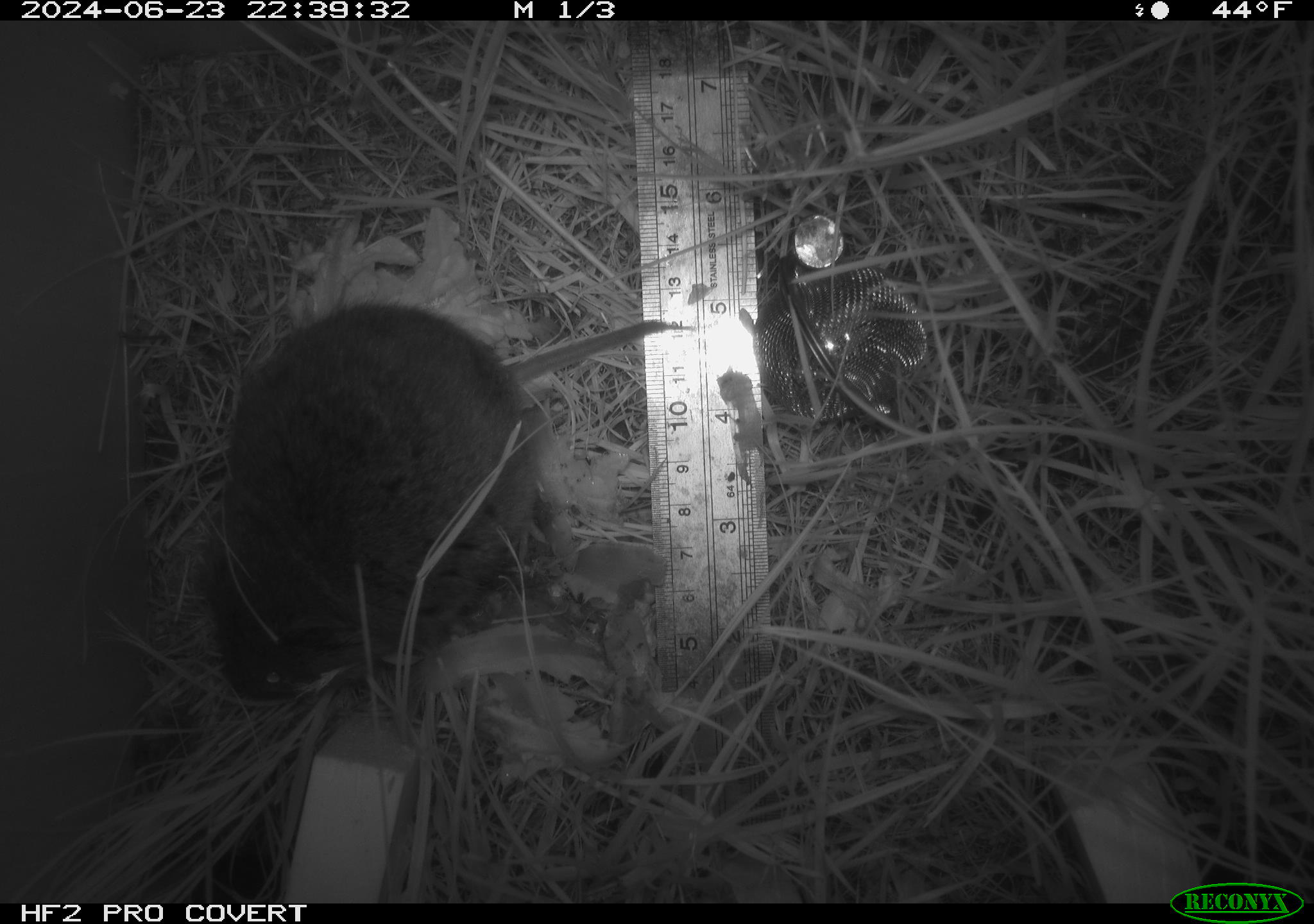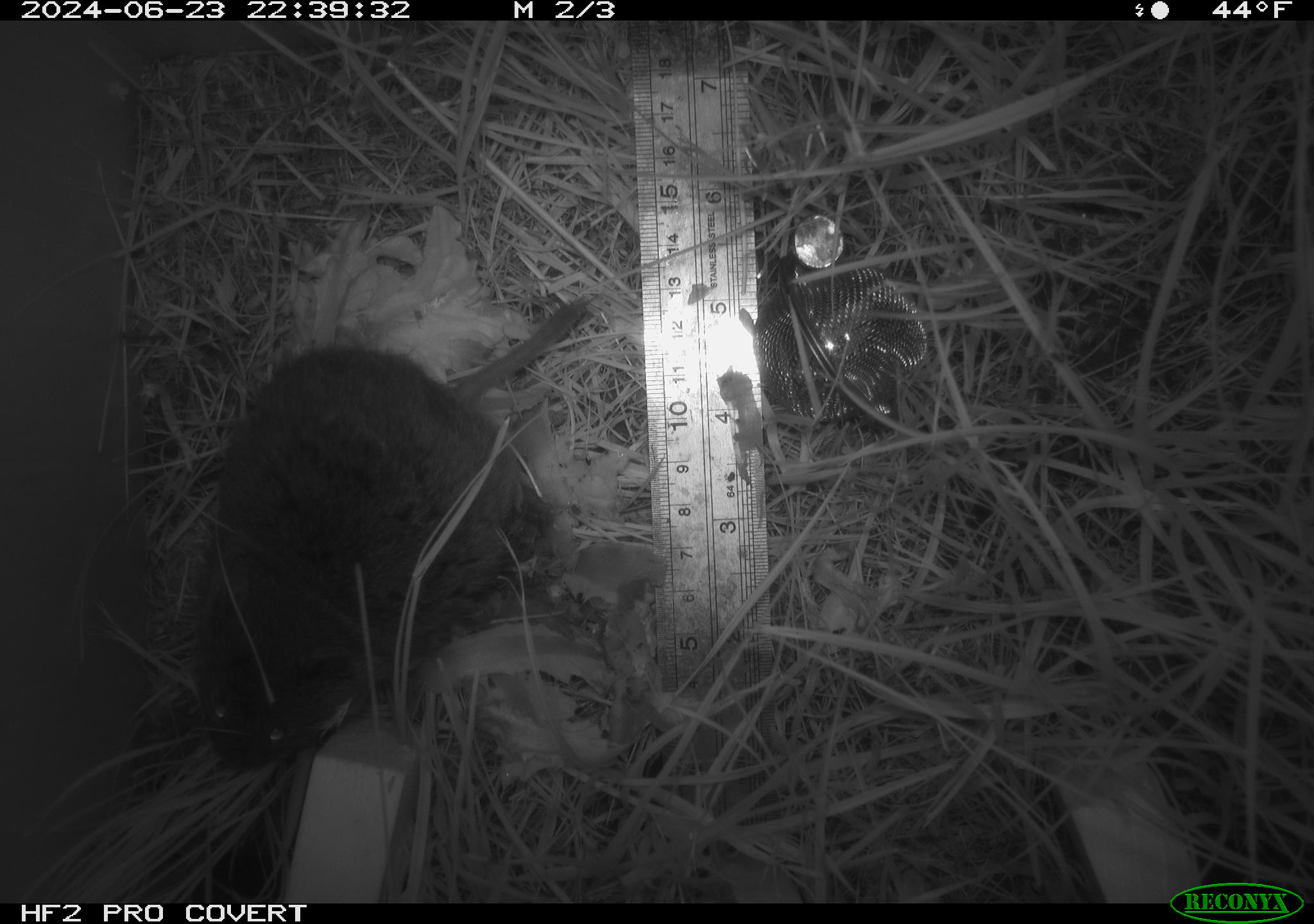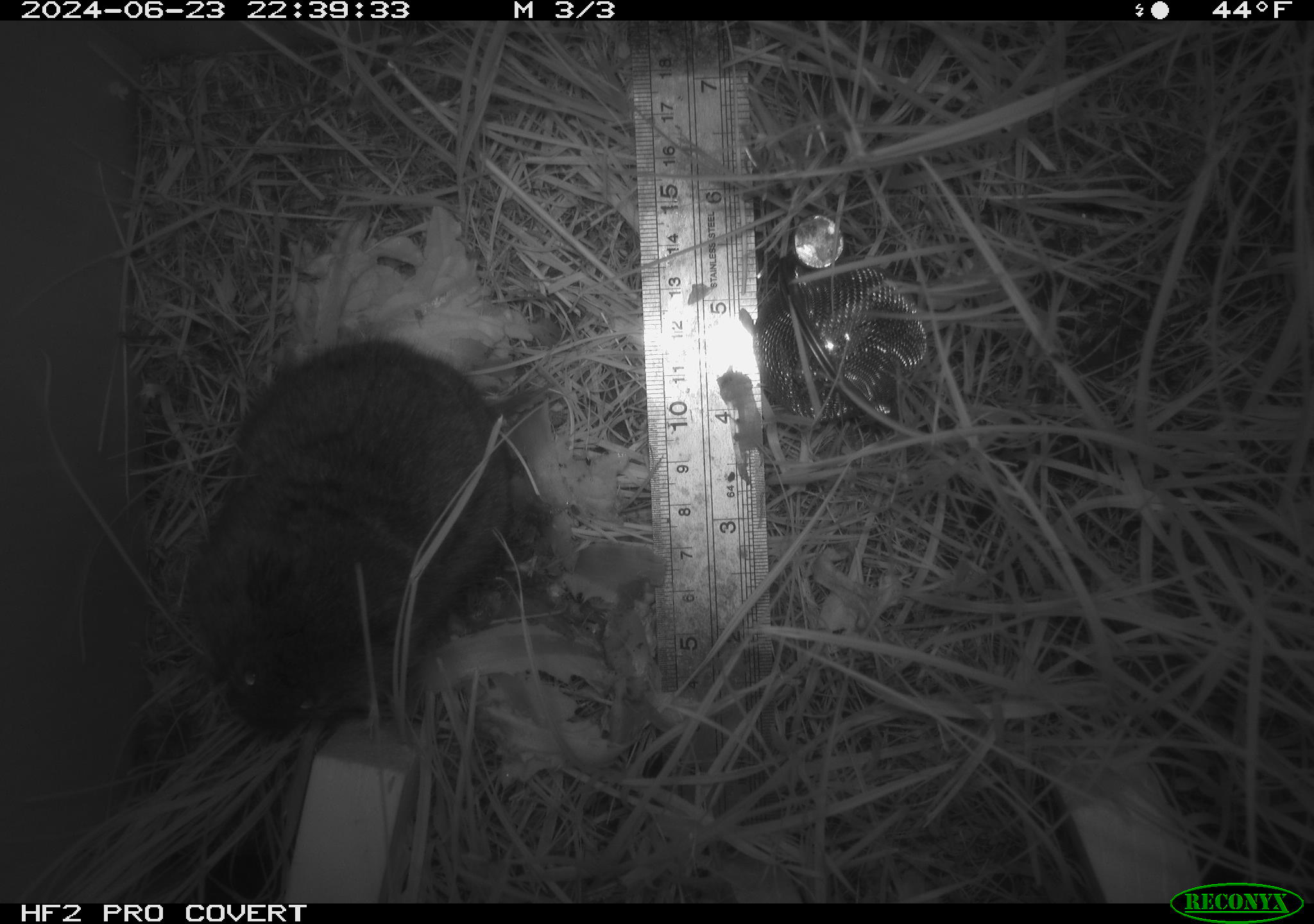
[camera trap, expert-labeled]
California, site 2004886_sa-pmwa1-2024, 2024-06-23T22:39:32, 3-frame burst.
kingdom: Animalia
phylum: Chordata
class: Mammalia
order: Rodentia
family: Cricetidae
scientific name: Arvicolinae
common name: voles, lemmings, and muskrats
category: arvicolinae subfamily